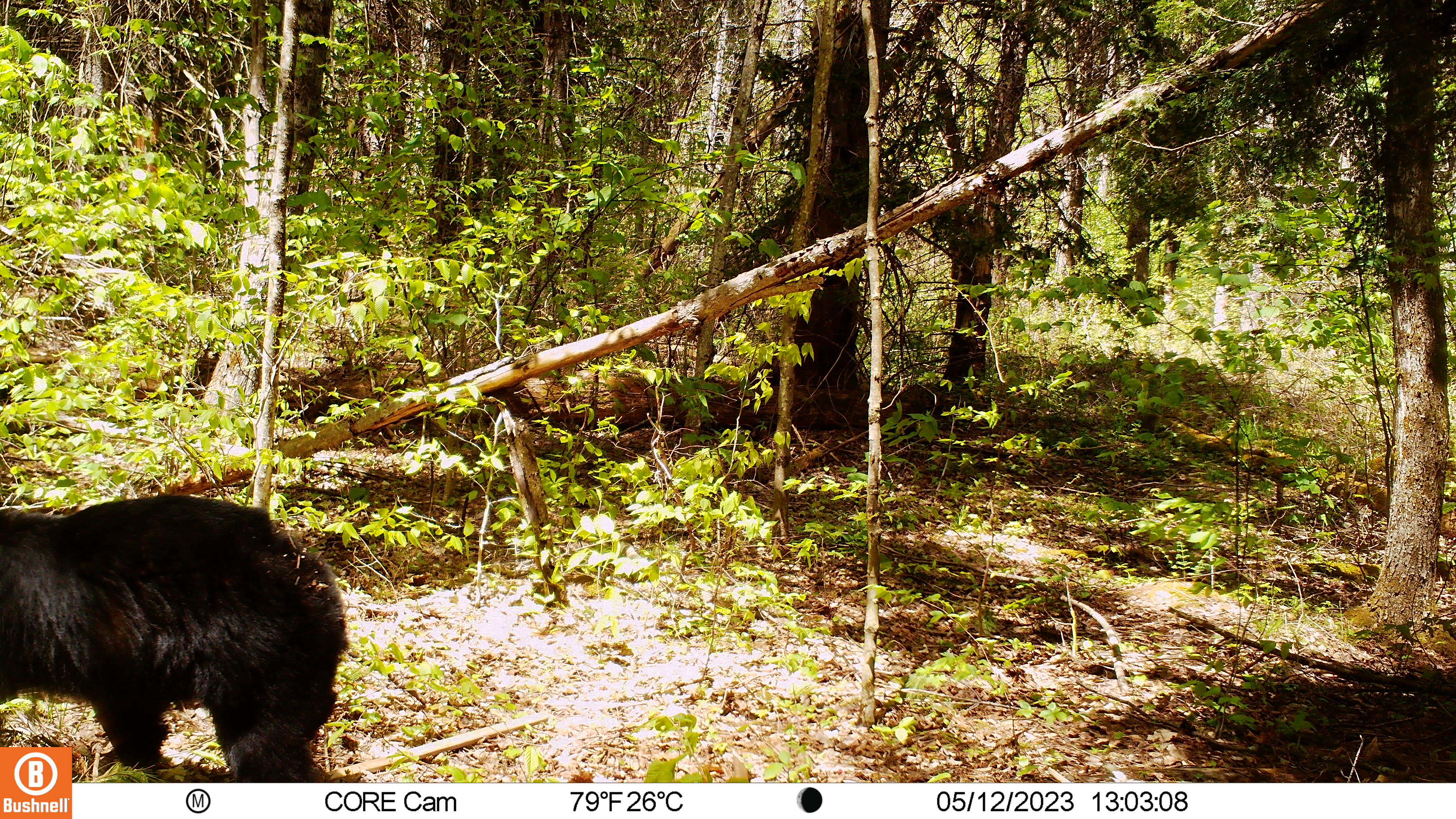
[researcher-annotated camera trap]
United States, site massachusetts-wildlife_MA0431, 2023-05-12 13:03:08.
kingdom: Animalia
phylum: Chordata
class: Mammalia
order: Carnivora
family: Ursidae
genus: Ursus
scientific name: Ursus americanus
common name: black bear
Black bear (Ursus americanus).